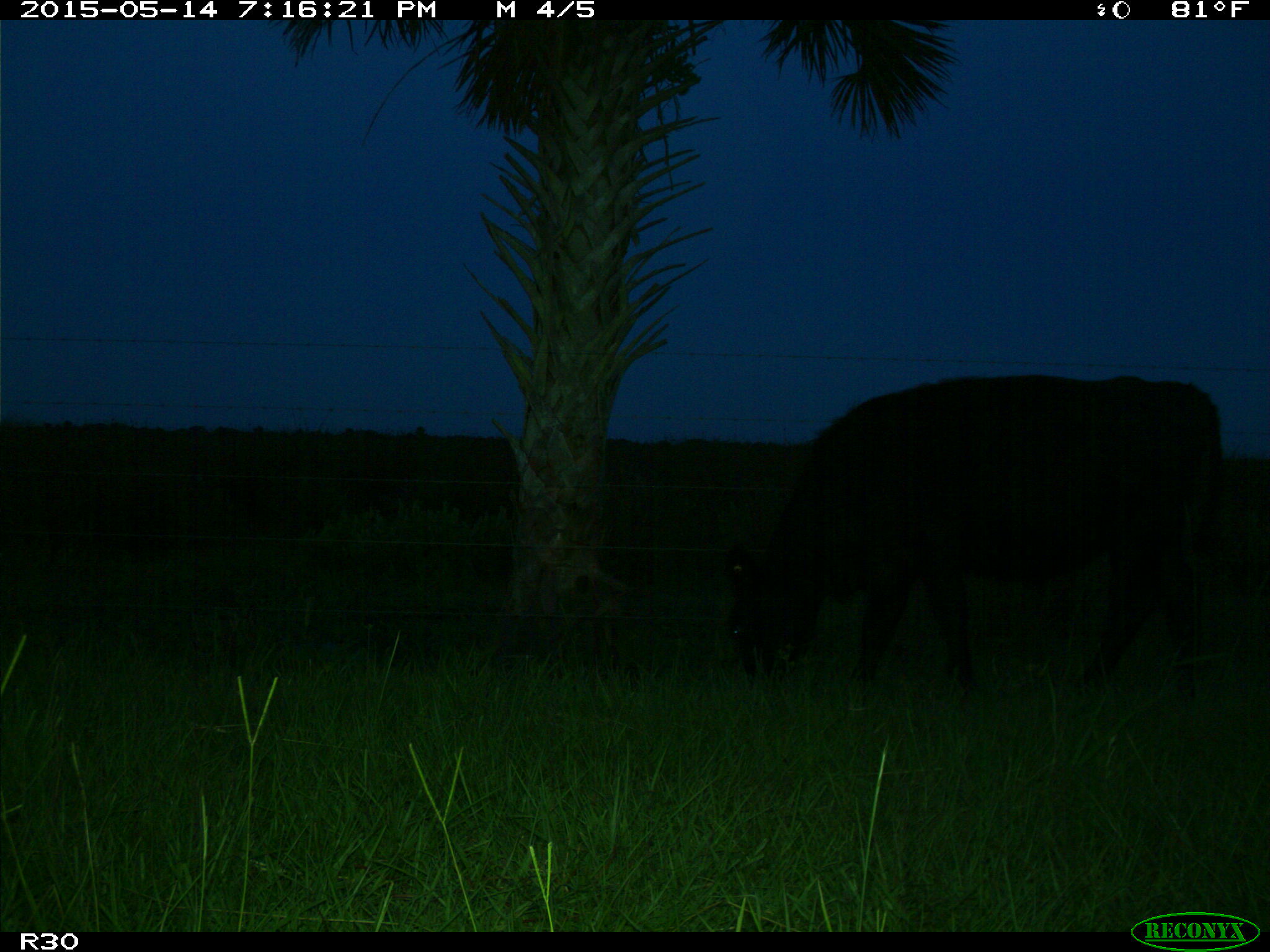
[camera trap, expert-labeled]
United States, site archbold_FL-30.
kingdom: Animalia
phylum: Chordata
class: Mammalia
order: Artiodactyla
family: Bovidae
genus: Bos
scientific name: Bos taurus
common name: domestic cow